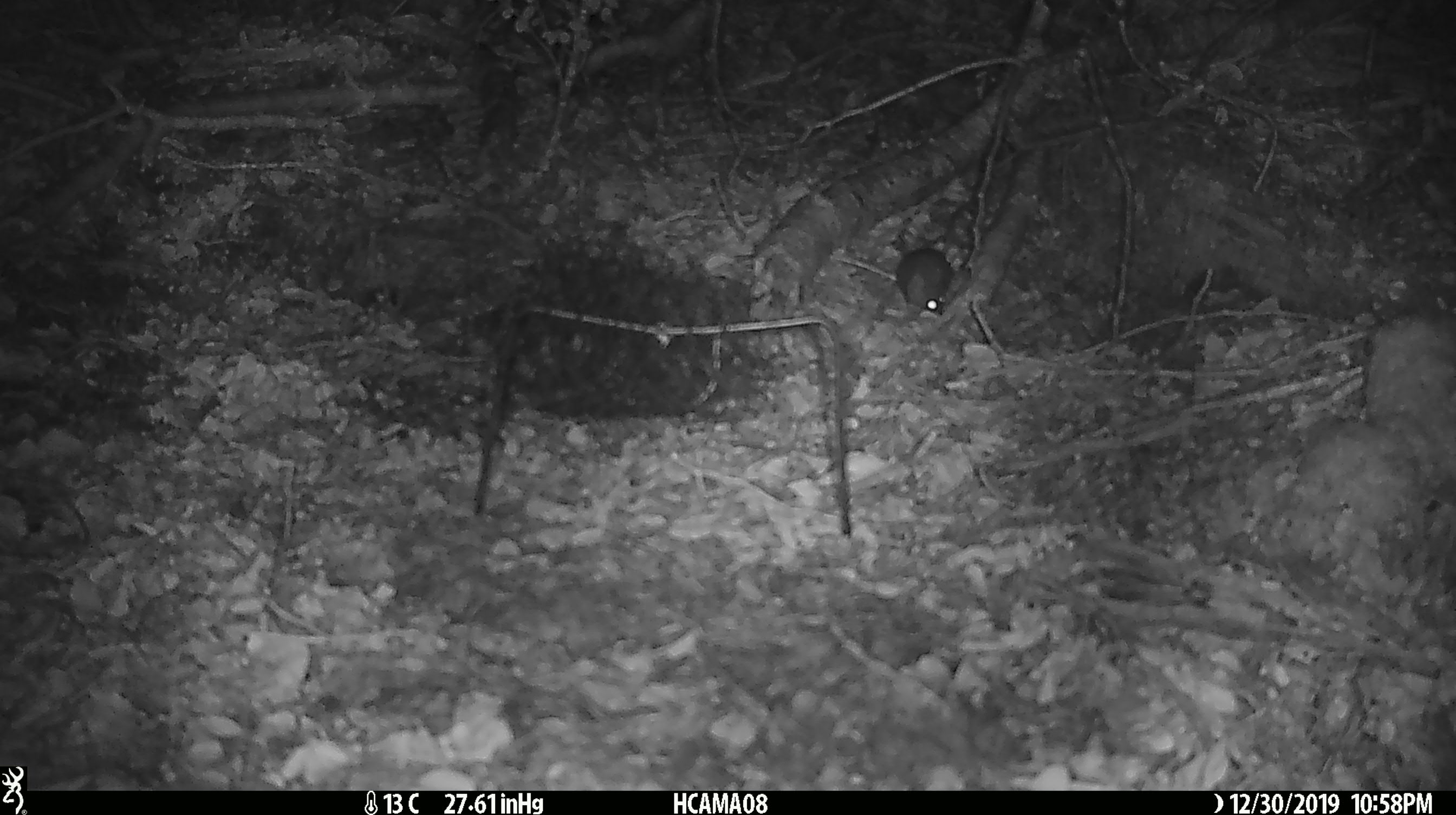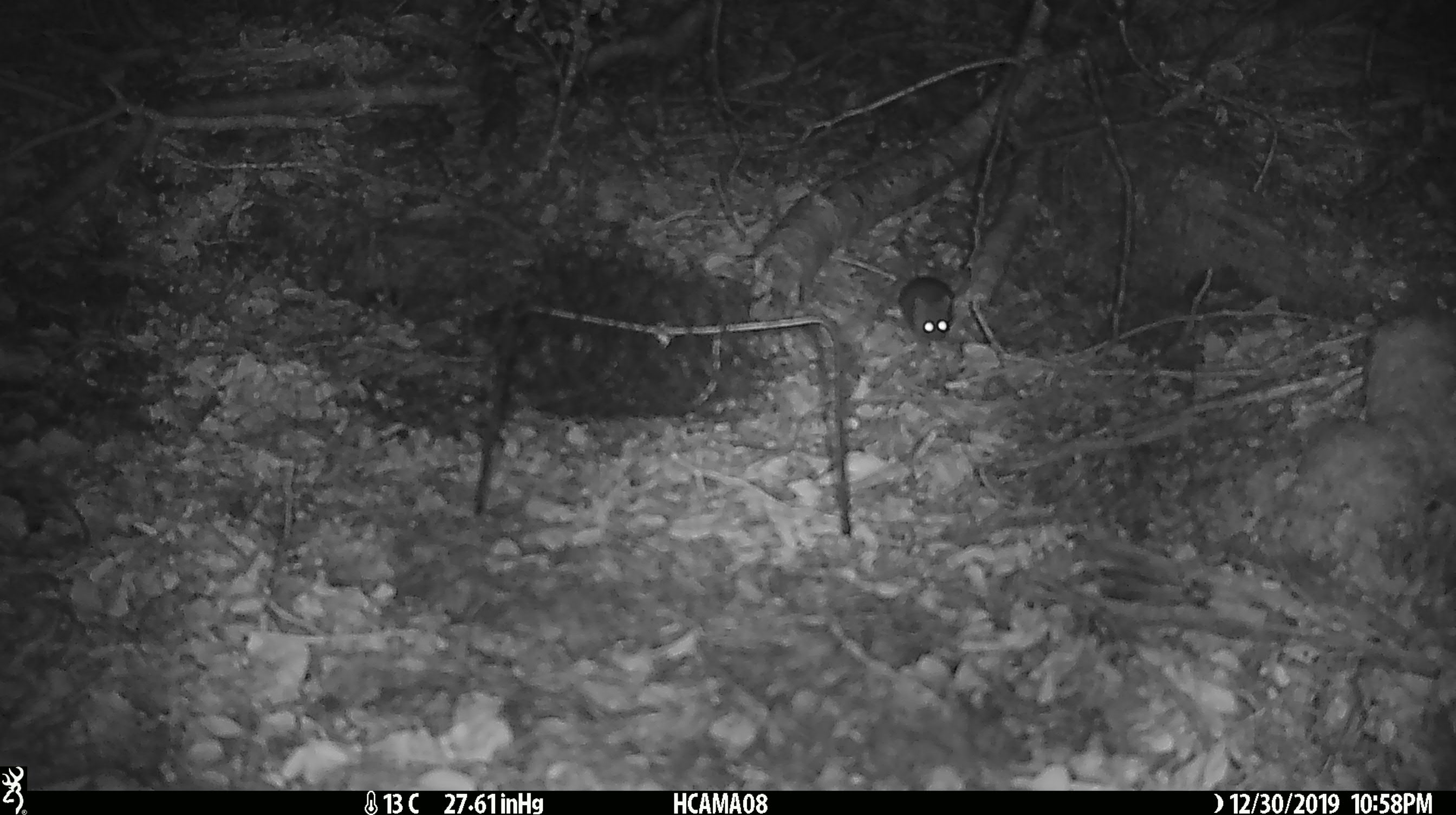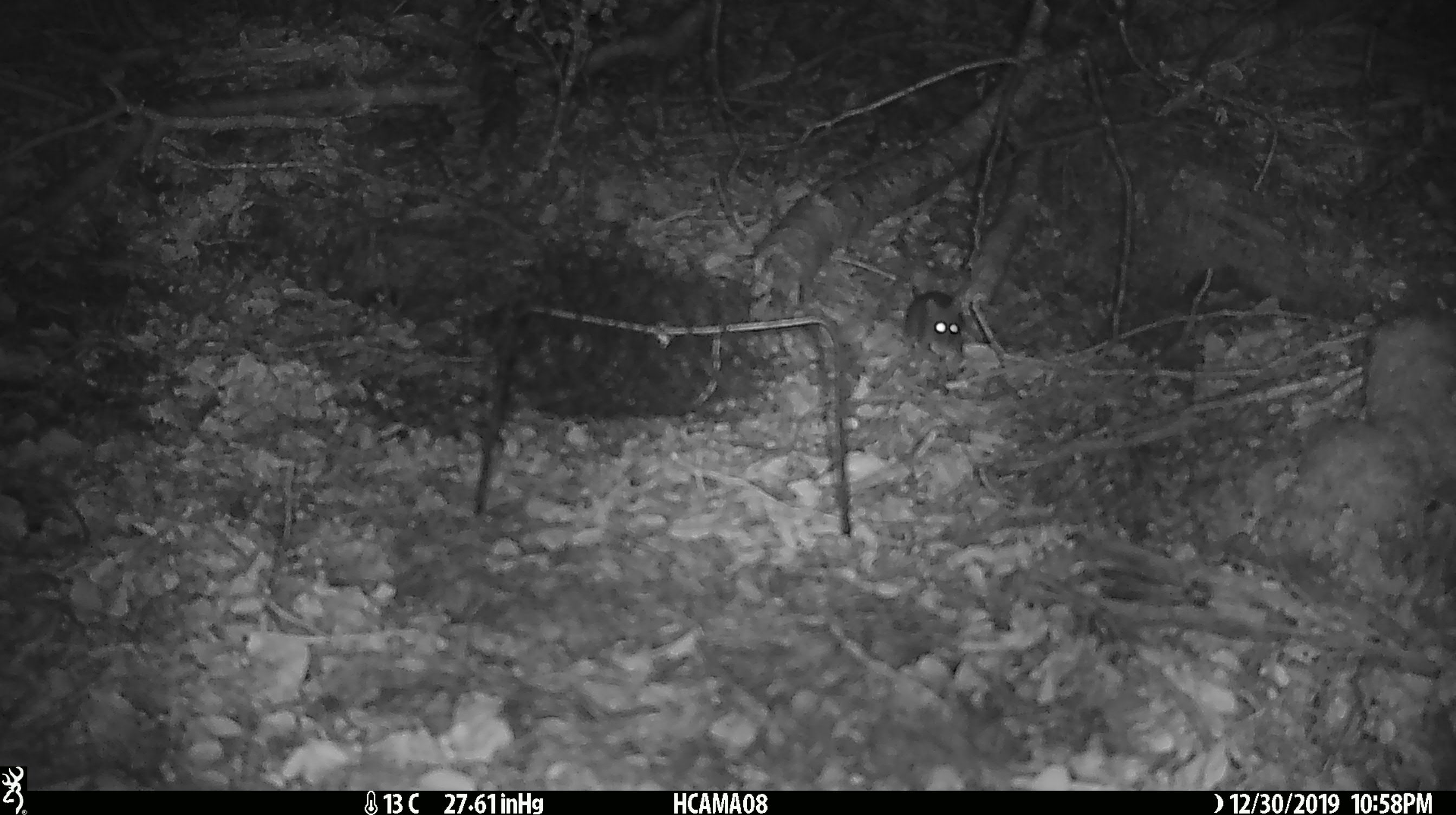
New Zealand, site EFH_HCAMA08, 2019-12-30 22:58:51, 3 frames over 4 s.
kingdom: Animalia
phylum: Chordata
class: Mammalia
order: Rodentia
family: Muridae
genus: Mus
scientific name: Mus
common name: mouse